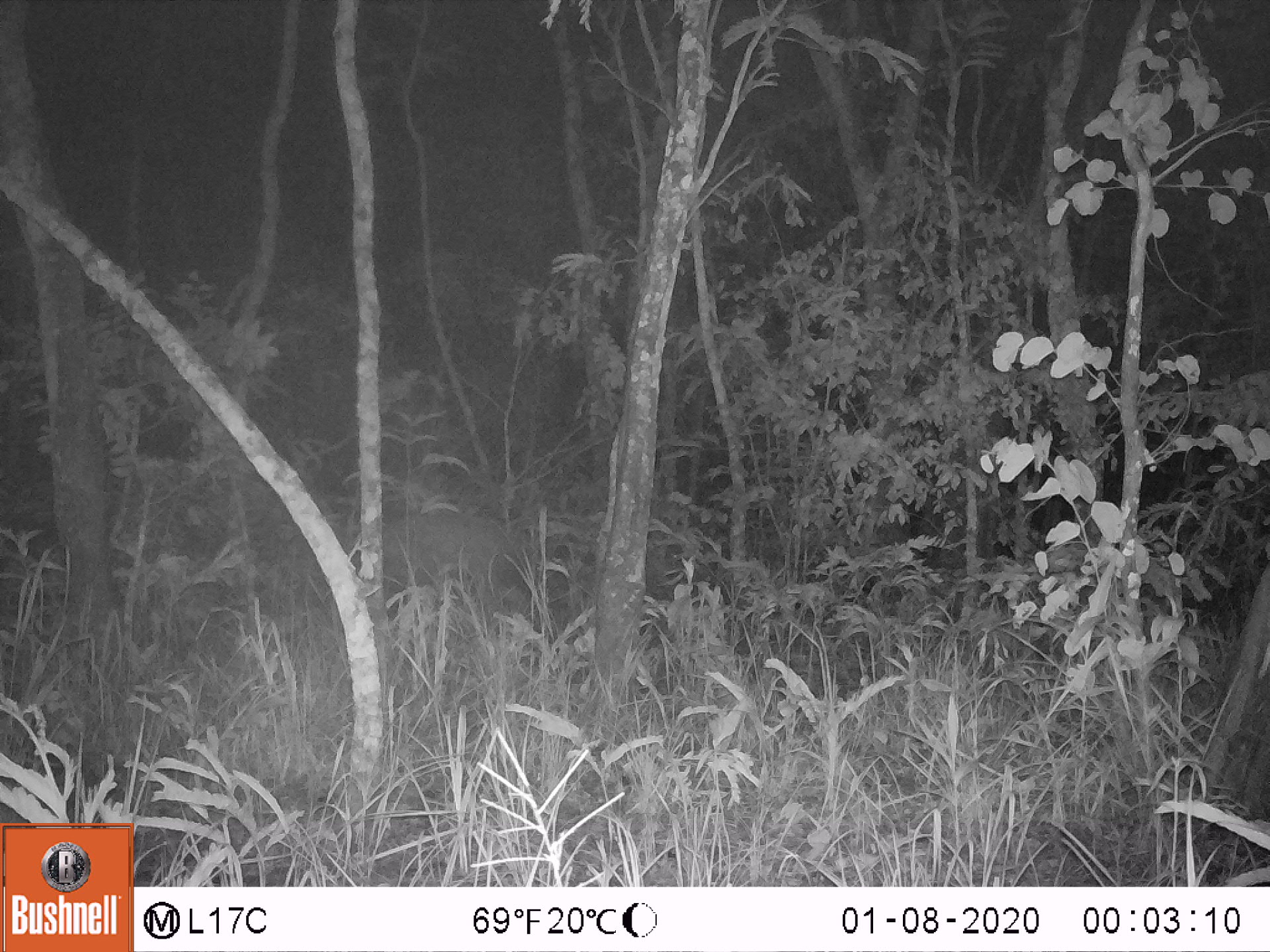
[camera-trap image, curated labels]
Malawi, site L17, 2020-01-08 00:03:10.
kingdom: Animalia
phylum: Chordata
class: Mammalia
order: Artiodactyla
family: Suidae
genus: Potamochoerus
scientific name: Potamochoerus larvatus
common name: bushpig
Bushpig (Potamochoerus larvatus), count 1.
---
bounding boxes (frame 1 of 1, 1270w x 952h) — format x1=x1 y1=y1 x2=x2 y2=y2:
bushpig: x1=379 y1=509 x2=563 y2=608